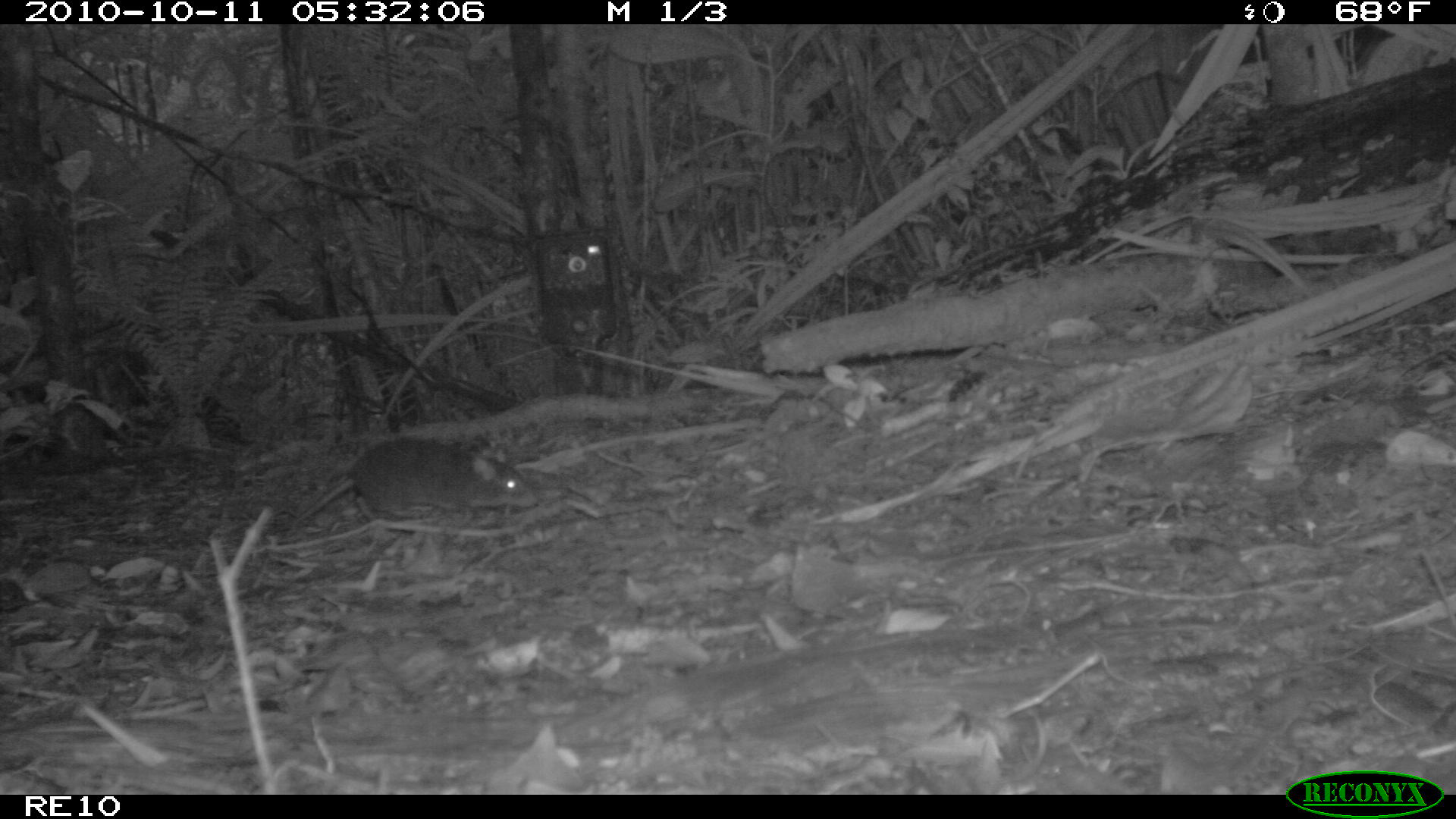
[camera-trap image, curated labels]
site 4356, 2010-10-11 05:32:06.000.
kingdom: Animalia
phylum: Chordata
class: Mammalia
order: Rodentia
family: Muridae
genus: Rattus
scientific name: Rattus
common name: rodent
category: unknown rat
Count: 1.